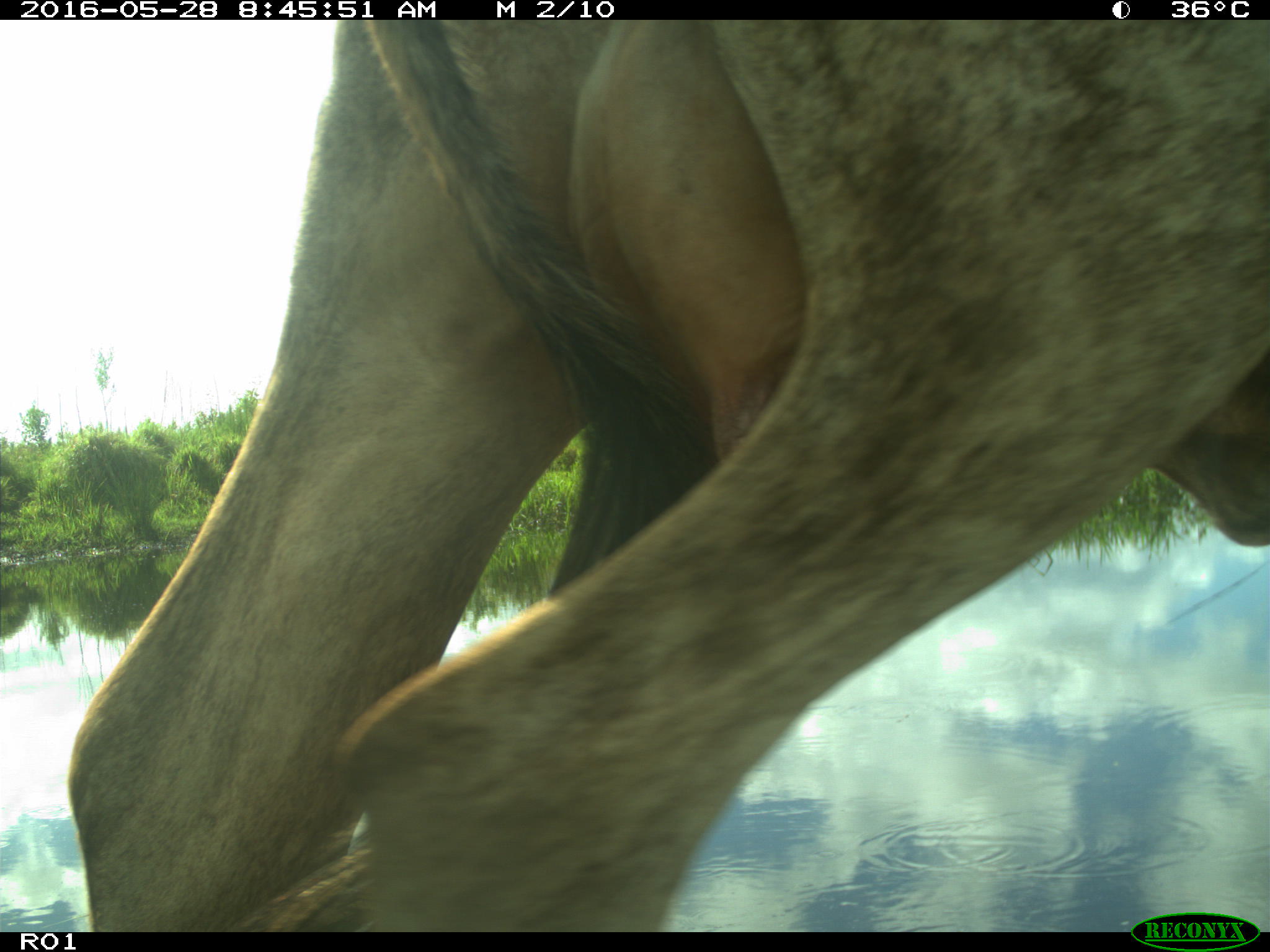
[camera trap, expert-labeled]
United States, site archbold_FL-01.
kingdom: Animalia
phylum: Chordata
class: Mammalia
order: Artiodactyla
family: Bovidae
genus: Bos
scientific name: Bos taurus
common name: domestic cow